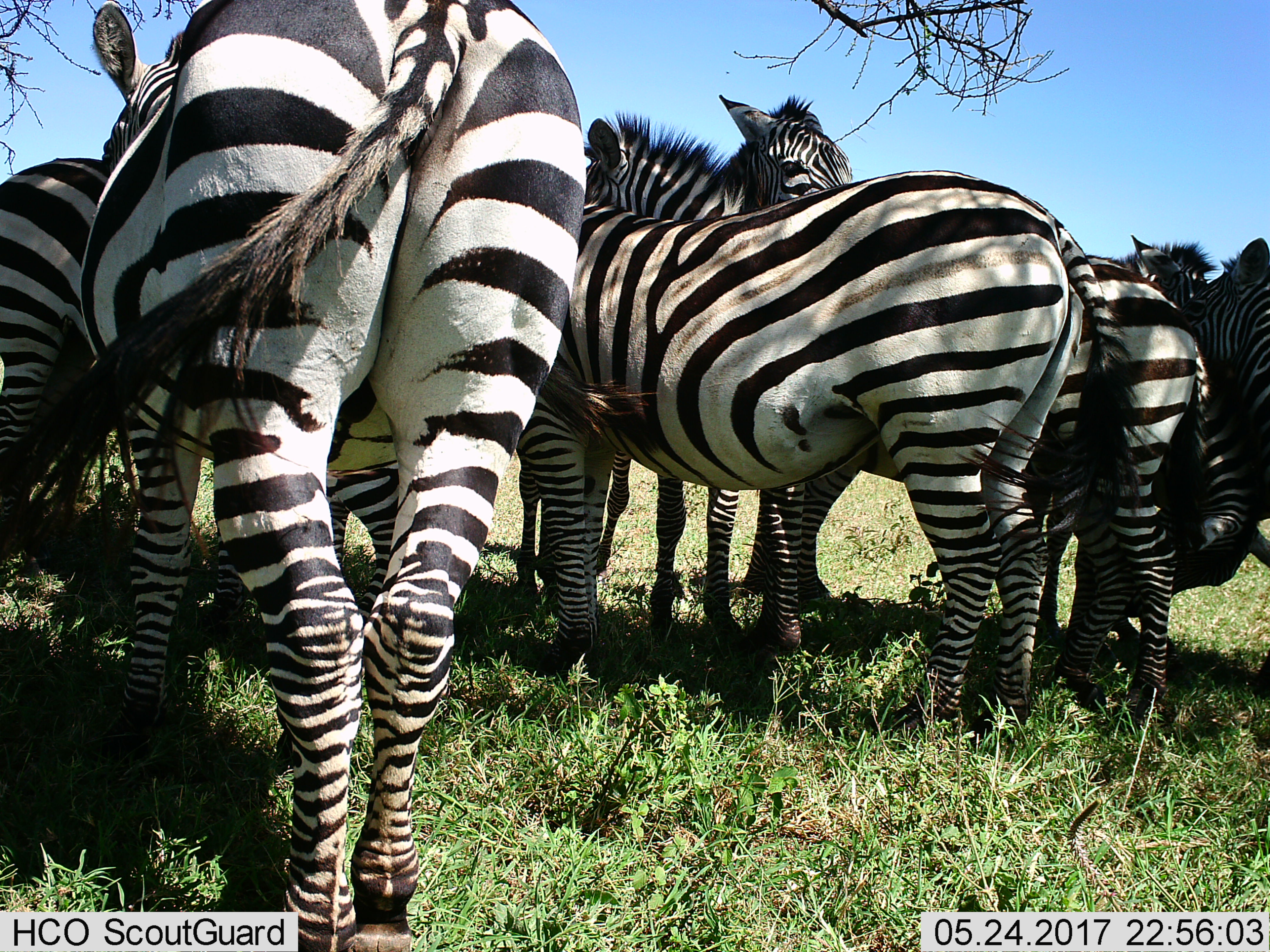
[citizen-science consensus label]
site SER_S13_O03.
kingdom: Animalia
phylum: Chordata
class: Mammalia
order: Perissodactyla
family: Equidae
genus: Equus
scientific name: Equus quagga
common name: plains zebra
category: zebraplains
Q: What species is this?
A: Zebraplains (plains zebra) (Equus quagga).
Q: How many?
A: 7.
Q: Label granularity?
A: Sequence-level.